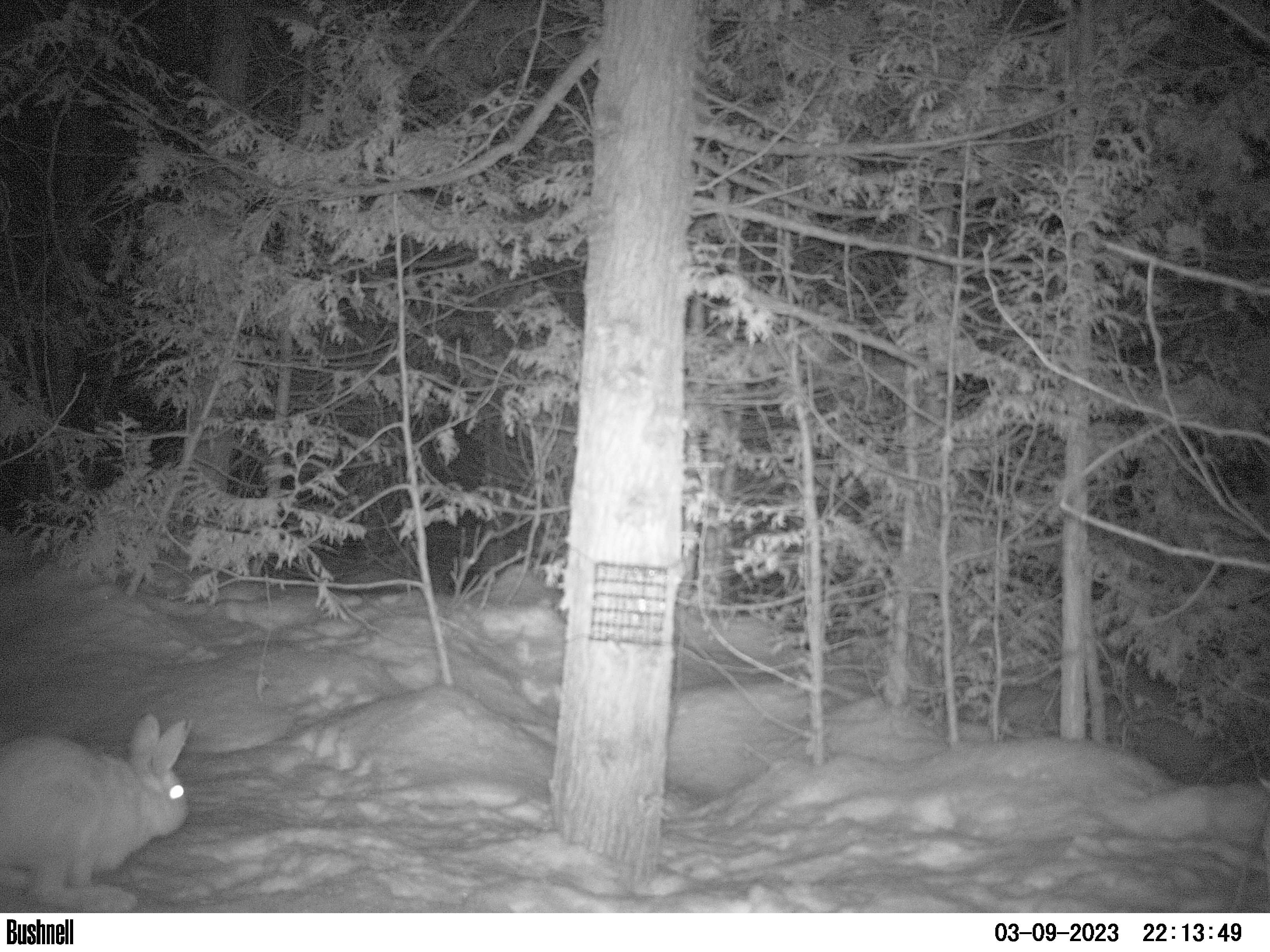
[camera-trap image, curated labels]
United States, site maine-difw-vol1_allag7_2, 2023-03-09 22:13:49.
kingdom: Animalia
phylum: Chordata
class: Mammalia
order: Lagomorpha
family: Leporidae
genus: Lepus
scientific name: Lepus americanus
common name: snowshoe hare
Snowshoe hare (Lepus americanus).